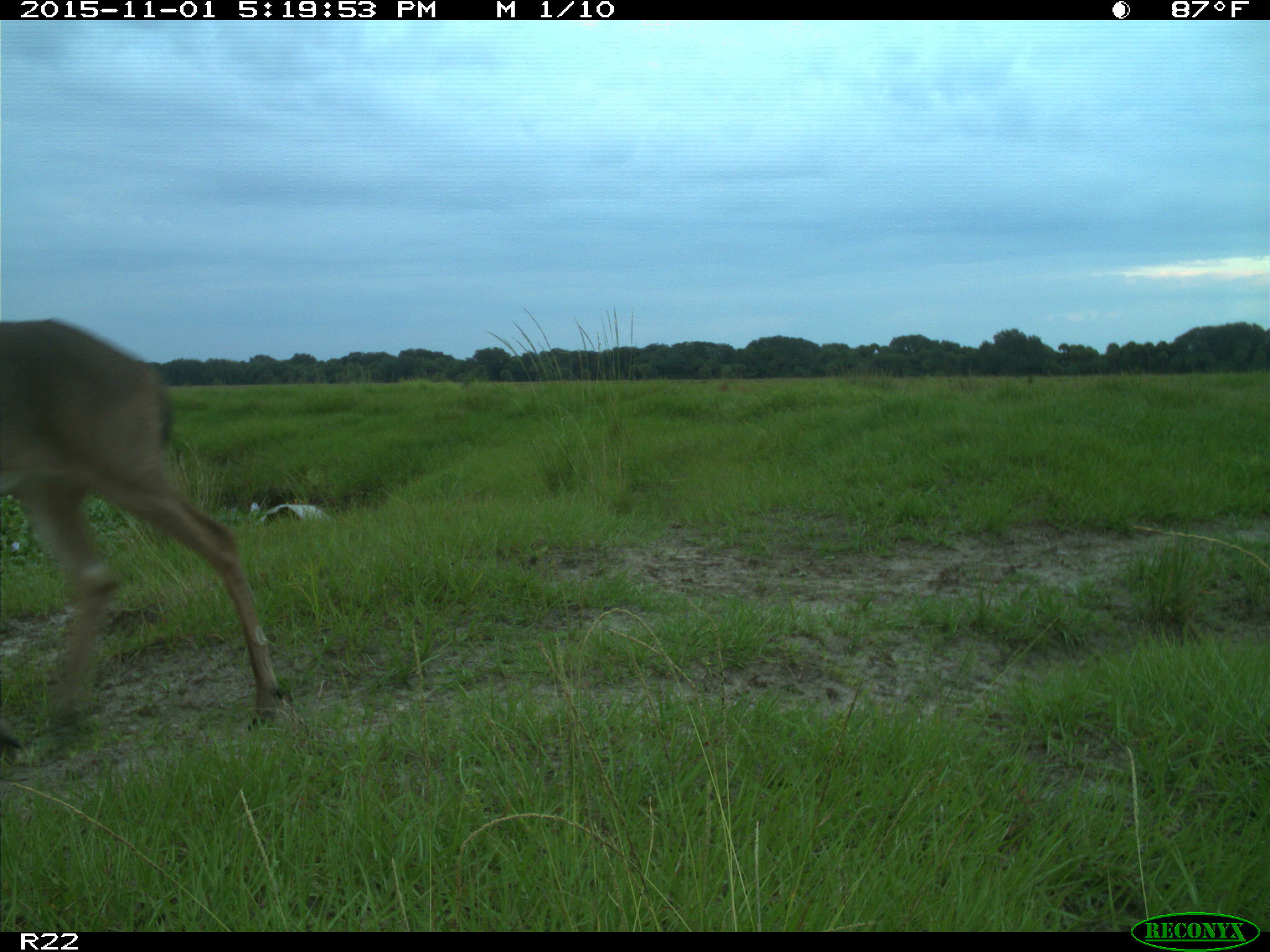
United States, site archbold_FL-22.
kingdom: Animalia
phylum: Chordata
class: Mammalia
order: Artiodactyla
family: Cervidae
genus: Odocoileus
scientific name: Odocoileus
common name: deer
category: unidentified deer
Unidentified deer (deer) (Odocoileus).